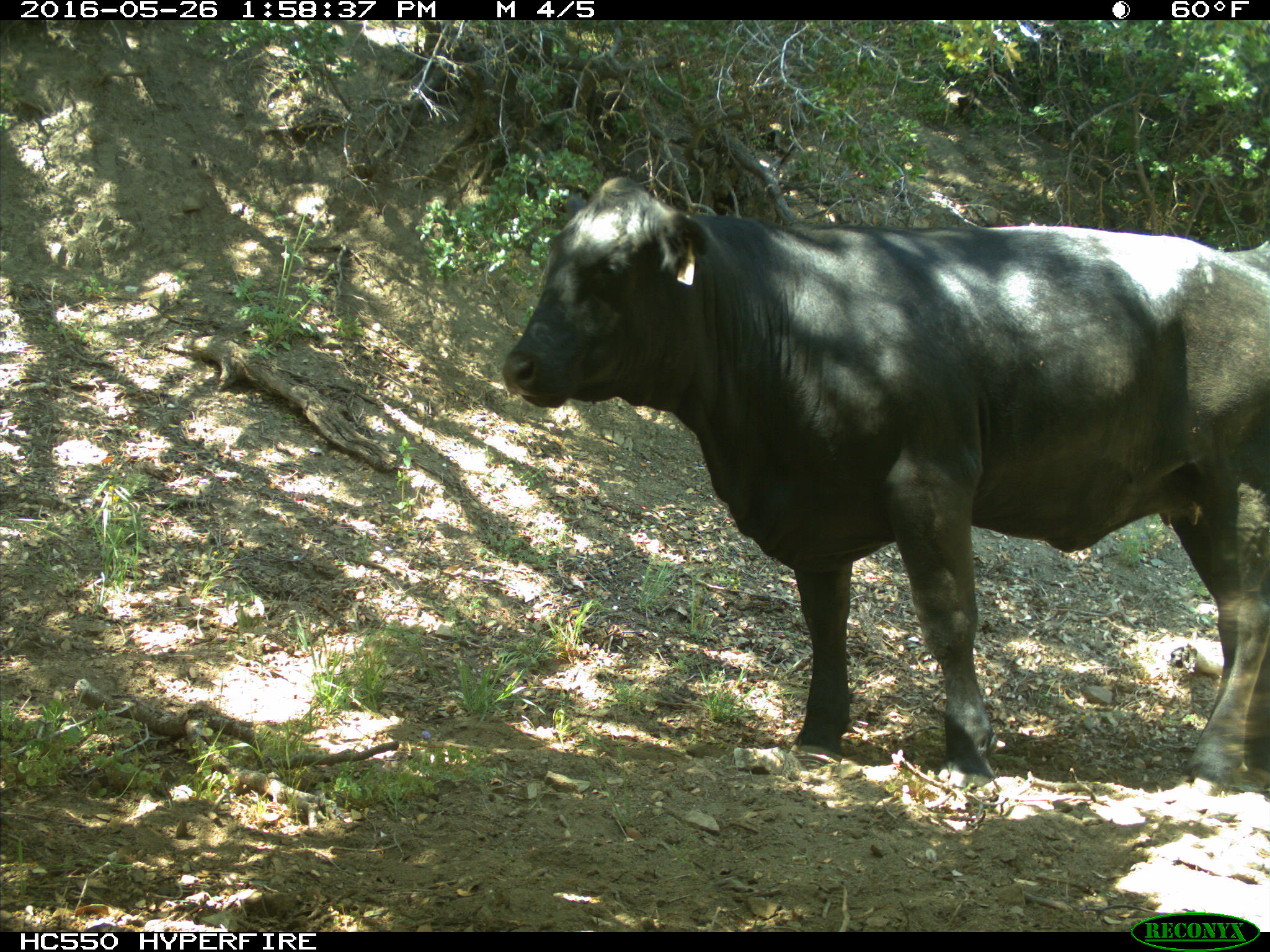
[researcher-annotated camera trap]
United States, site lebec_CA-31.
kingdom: Animalia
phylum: Chordata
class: Mammalia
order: Artiodactyla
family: Bovidae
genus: Bos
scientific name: Bos taurus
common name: domestic cow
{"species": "Bos taurus (domestic cow)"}